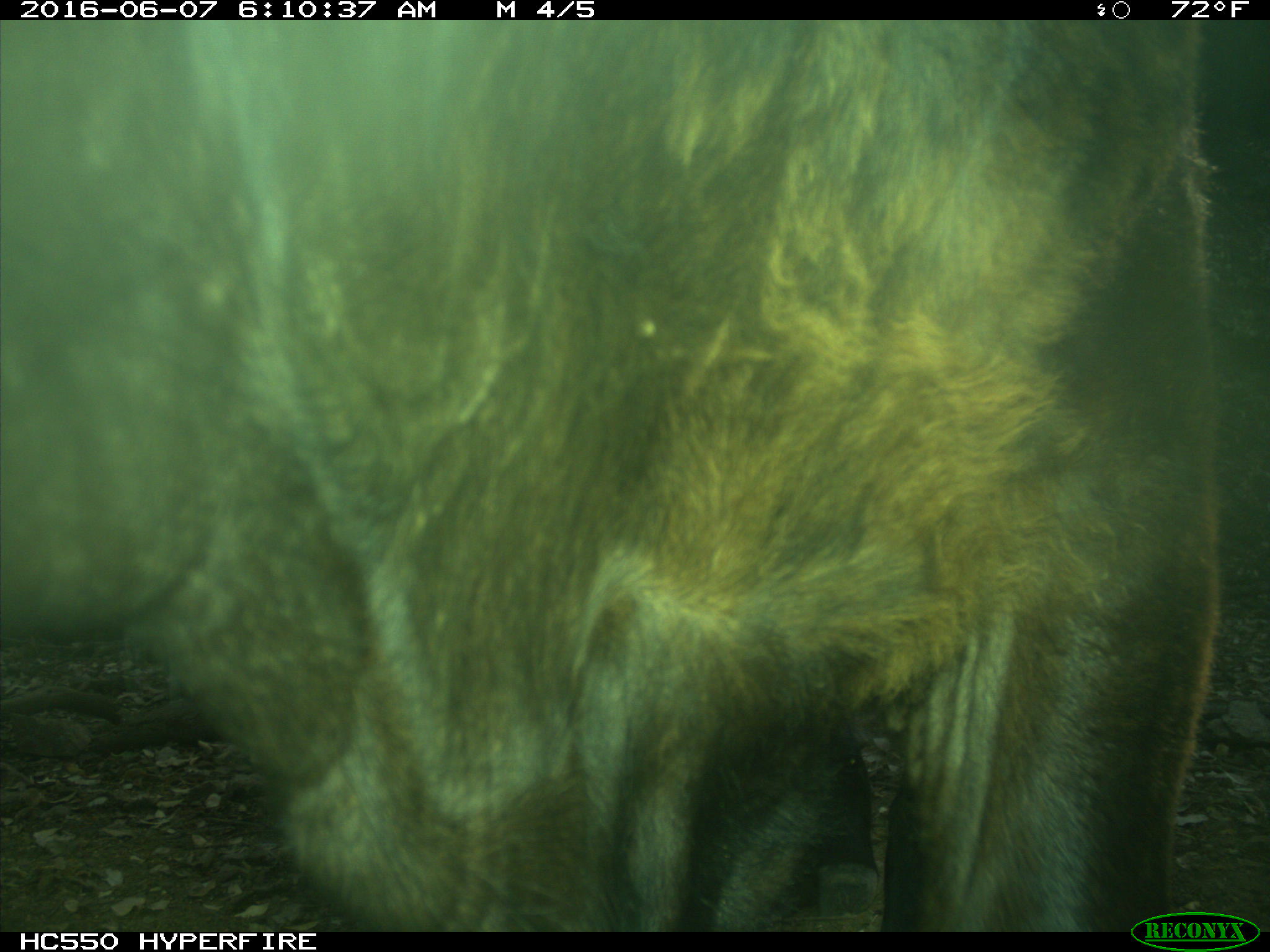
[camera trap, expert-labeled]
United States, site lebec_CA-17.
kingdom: Animalia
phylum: Chordata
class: Mammalia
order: Artiodactyla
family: Bovidae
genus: Bos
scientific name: Bos taurus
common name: domestic cow